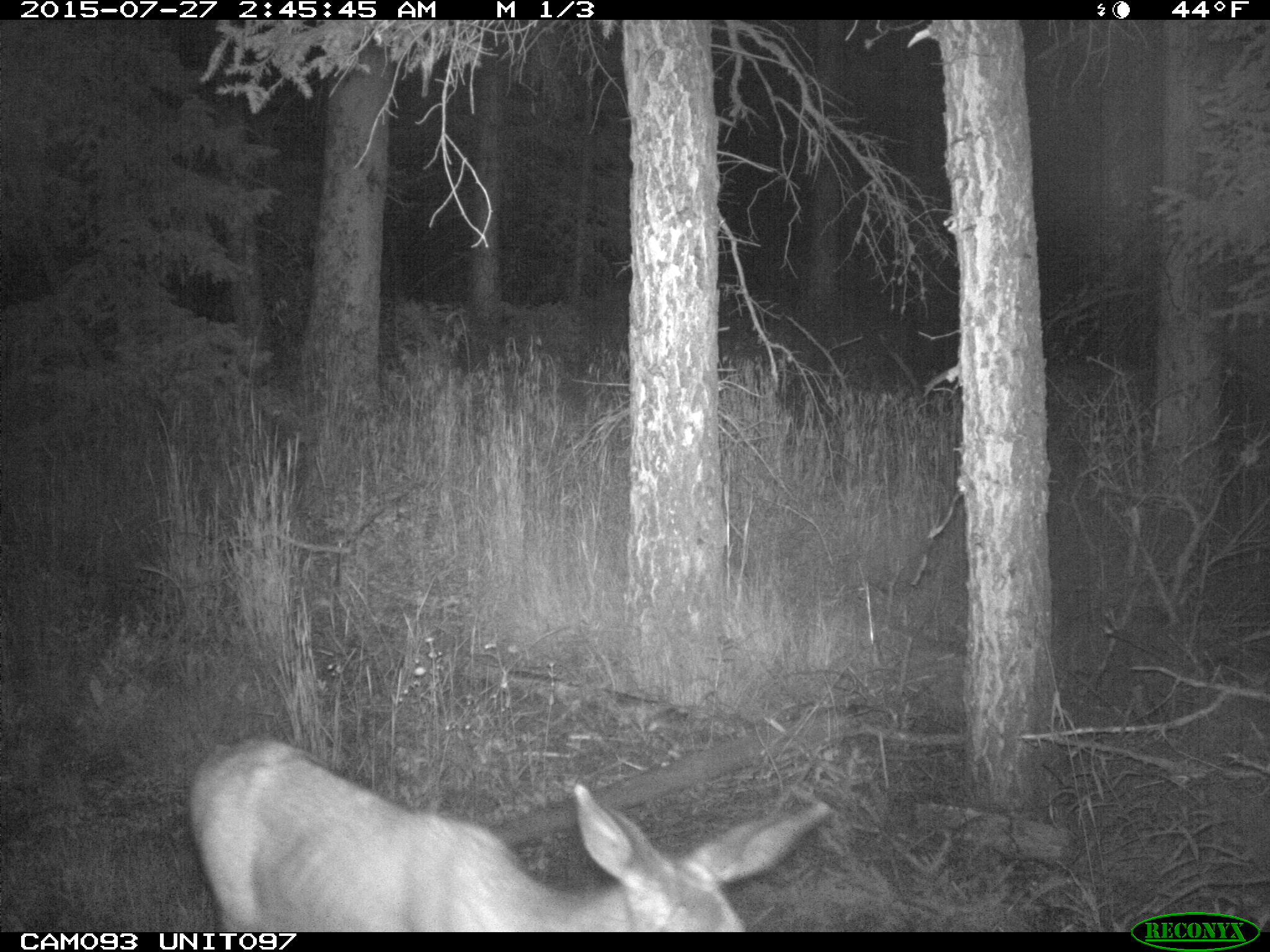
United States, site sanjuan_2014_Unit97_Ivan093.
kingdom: Animalia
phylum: Chordata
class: Mammalia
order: Artiodactyla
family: Cervidae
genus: Odocoileus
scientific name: Odocoileus hemionus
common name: mule deer